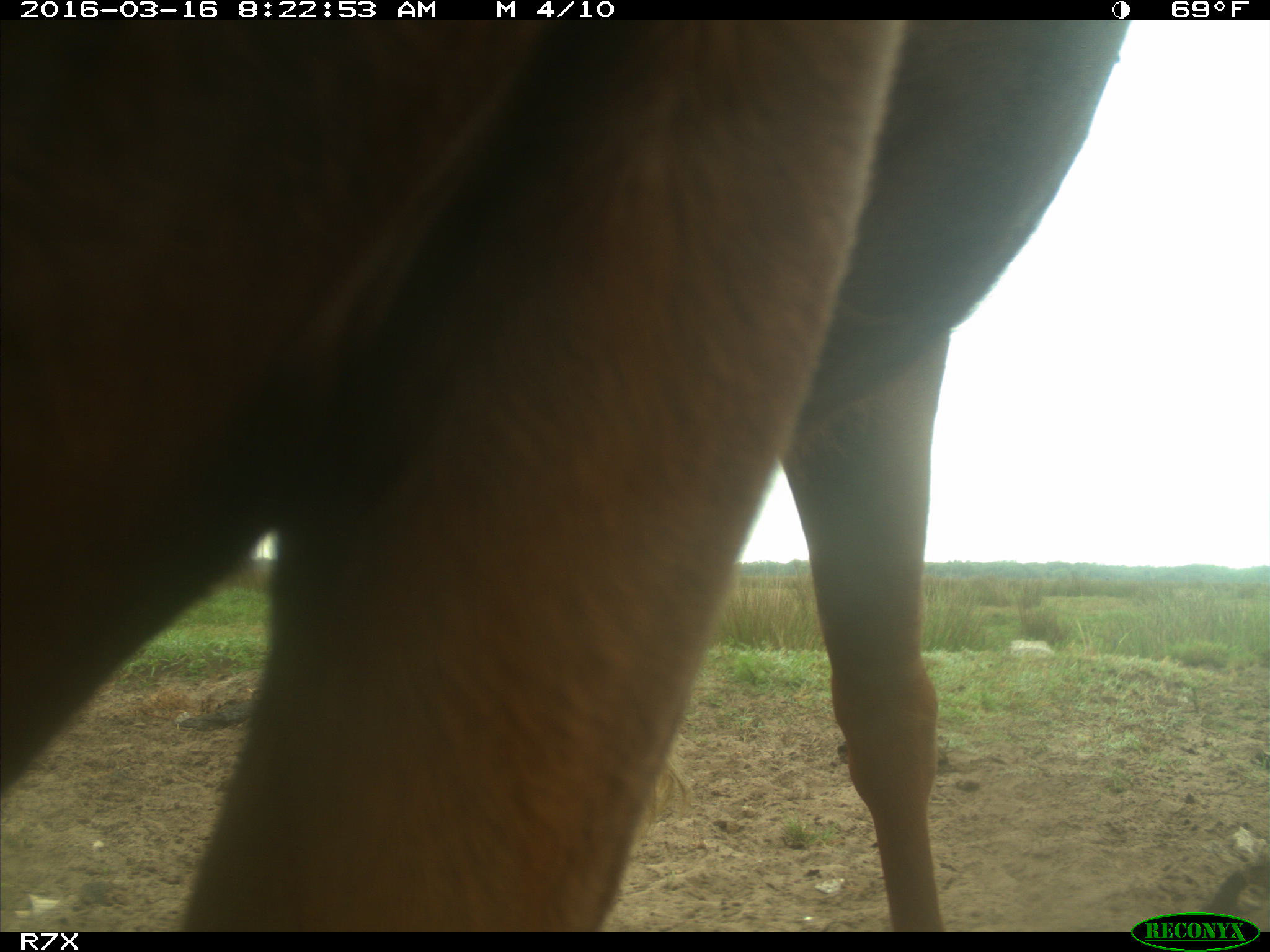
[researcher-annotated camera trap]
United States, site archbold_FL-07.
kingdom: Animalia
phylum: Chordata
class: Mammalia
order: Artiodactyla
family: Bovidae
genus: Bos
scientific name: Bos taurus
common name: domestic cow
Bos taurus (domestic cow).